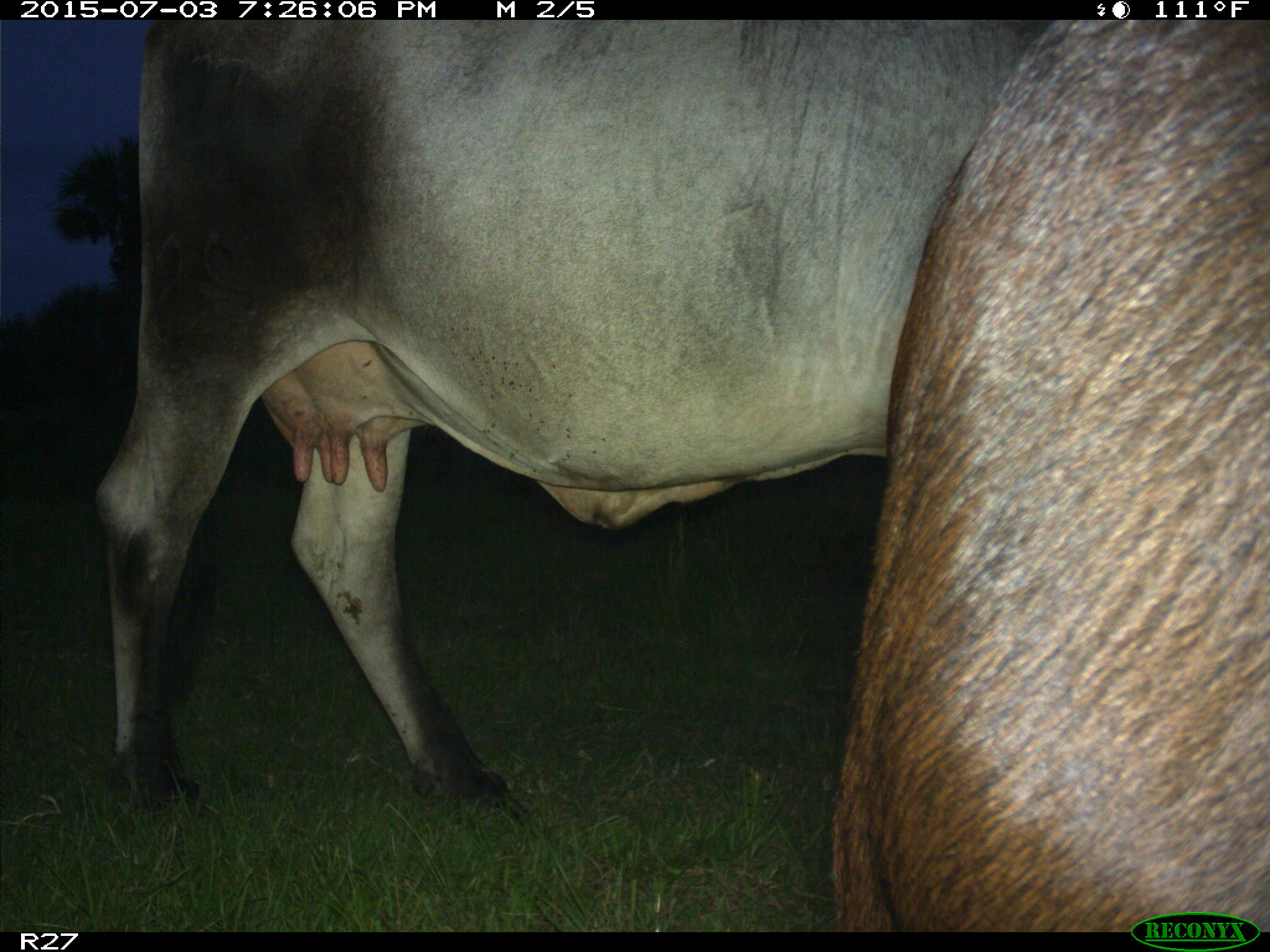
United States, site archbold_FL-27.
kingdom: Animalia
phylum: Chordata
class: Mammalia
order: Artiodactyla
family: Bovidae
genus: Bos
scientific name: Bos taurus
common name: domestic cow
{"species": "Bos taurus (domestic cow)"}